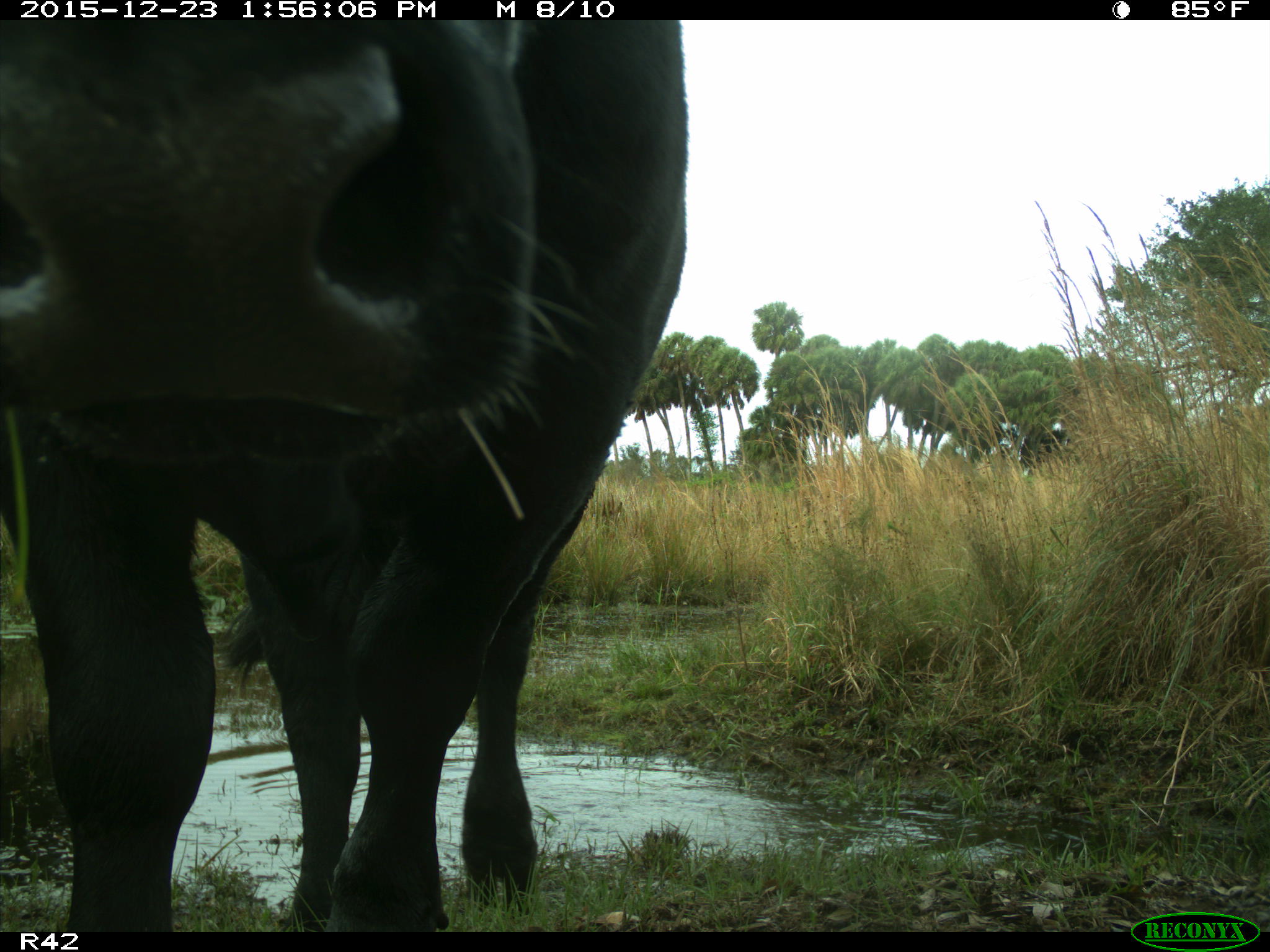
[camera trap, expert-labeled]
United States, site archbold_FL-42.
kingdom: Animalia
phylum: Chordata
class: Mammalia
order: Artiodactyla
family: Bovidae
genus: Bos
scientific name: Bos taurus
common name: domestic cow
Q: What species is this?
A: Bos taurus (domestic cow).